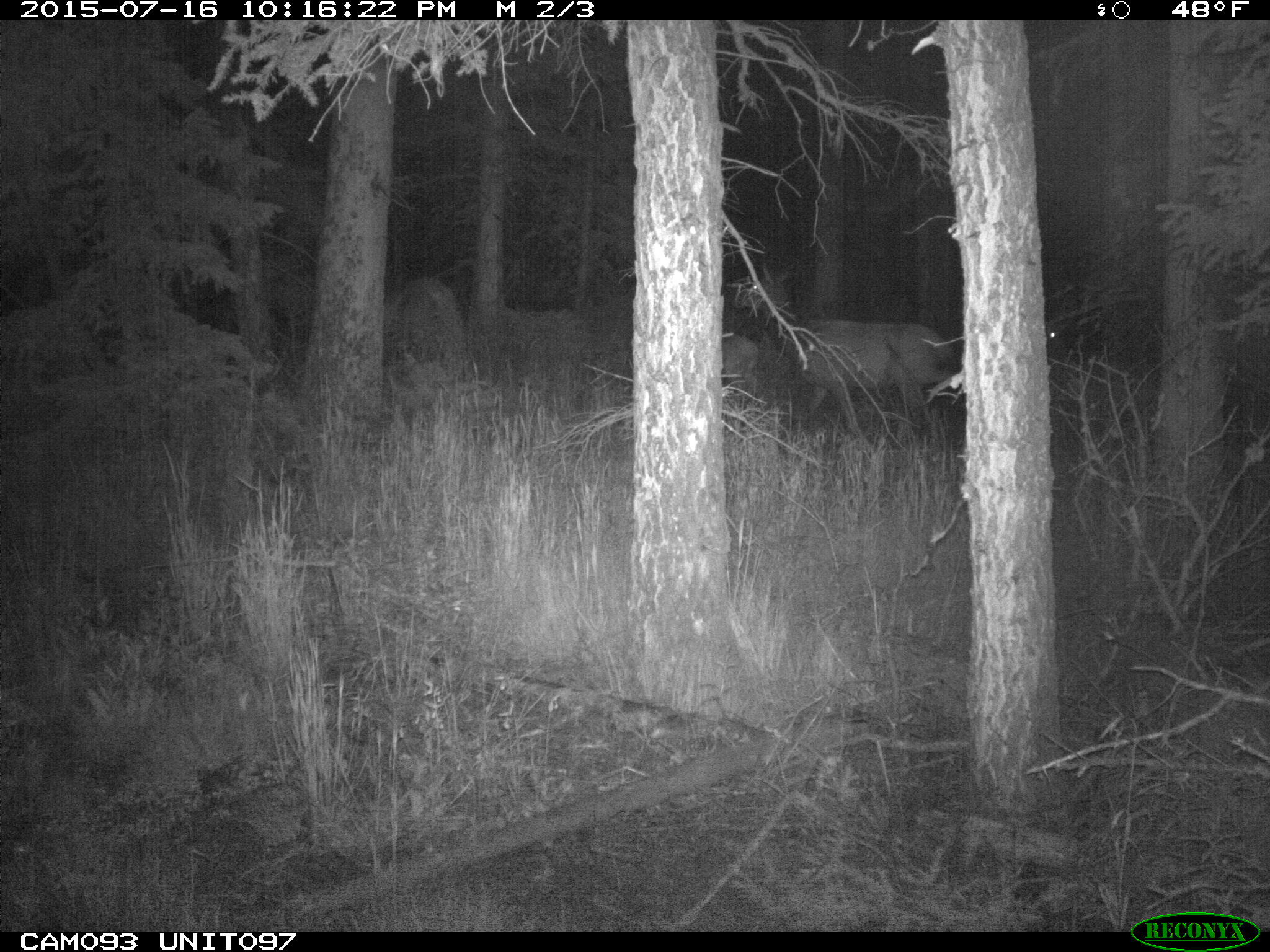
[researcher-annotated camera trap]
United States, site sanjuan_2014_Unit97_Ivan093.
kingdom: Animalia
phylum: Chordata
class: Mammalia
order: Artiodactyla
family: Cervidae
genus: Cervus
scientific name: Cervus elaphus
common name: red deer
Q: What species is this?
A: Cervus elaphus (red deer).